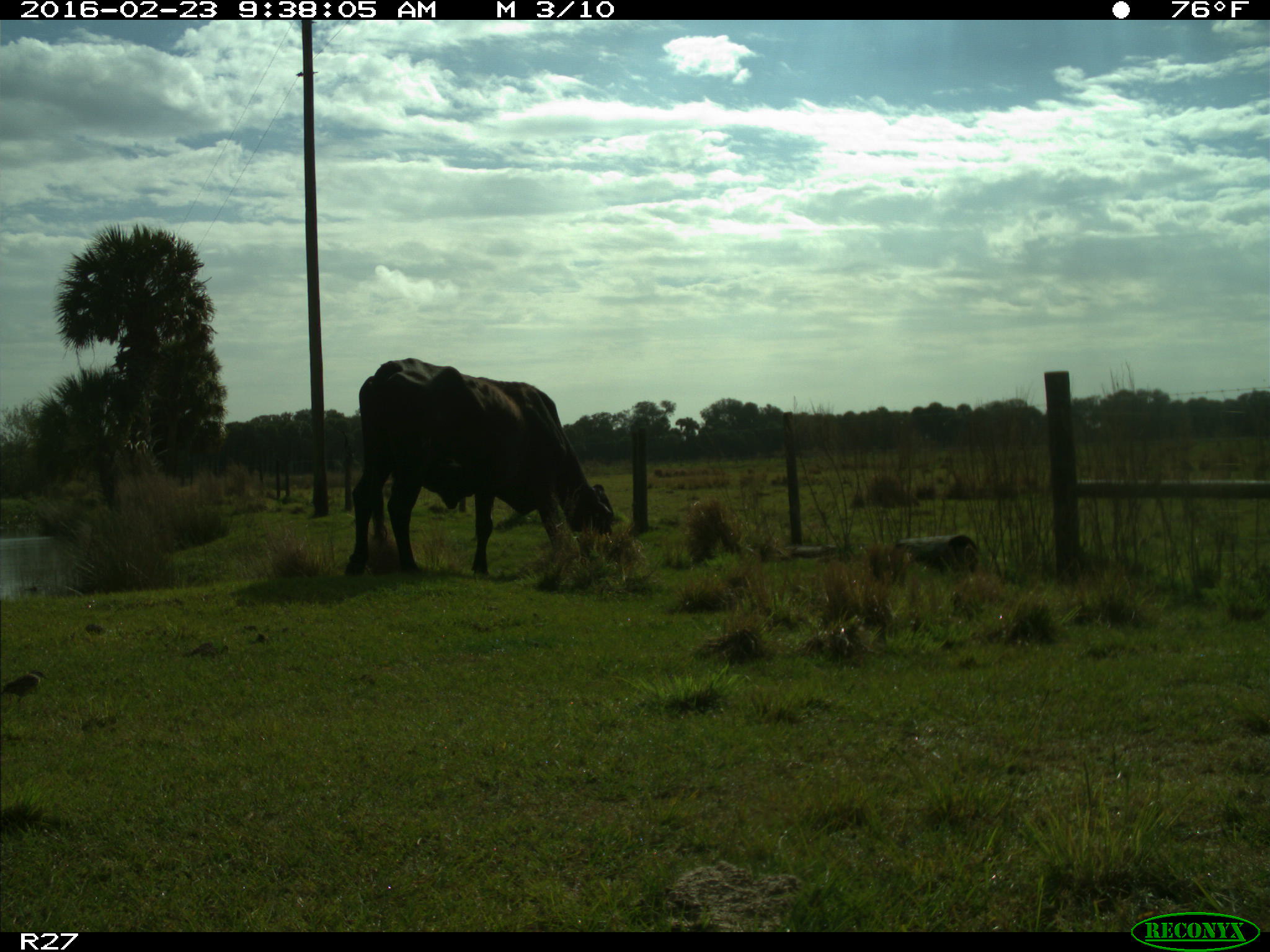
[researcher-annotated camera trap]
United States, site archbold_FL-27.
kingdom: Animalia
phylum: Chordata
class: Mammalia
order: Artiodactyla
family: Bovidae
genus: Bos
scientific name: Bos taurus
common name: domestic cow